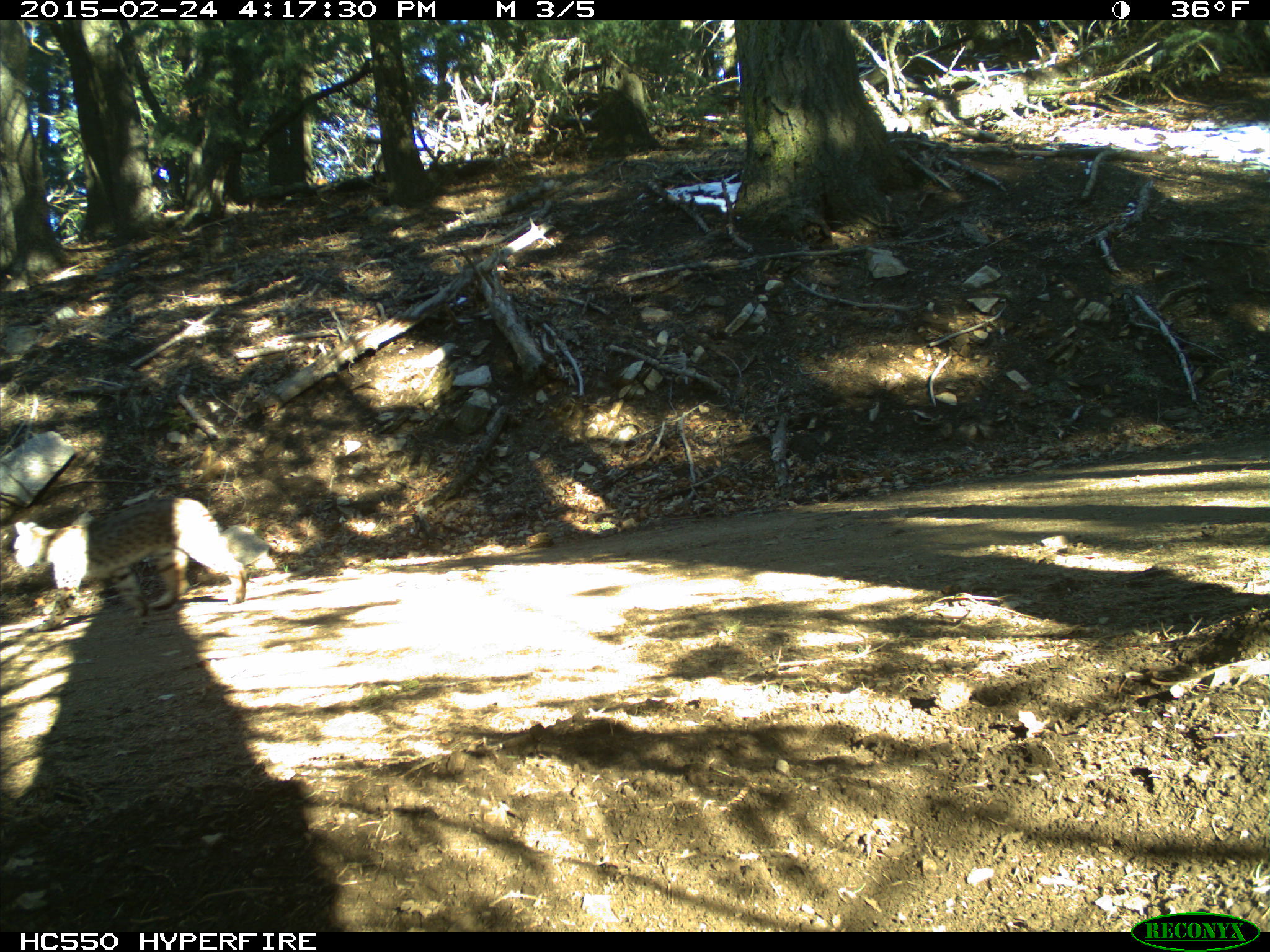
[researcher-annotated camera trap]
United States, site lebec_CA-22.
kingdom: Animalia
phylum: Chordata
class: Mammalia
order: Carnivora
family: Felidae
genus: Lynx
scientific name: Lynx rufus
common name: bobcat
Lynx rufus (bobcat).